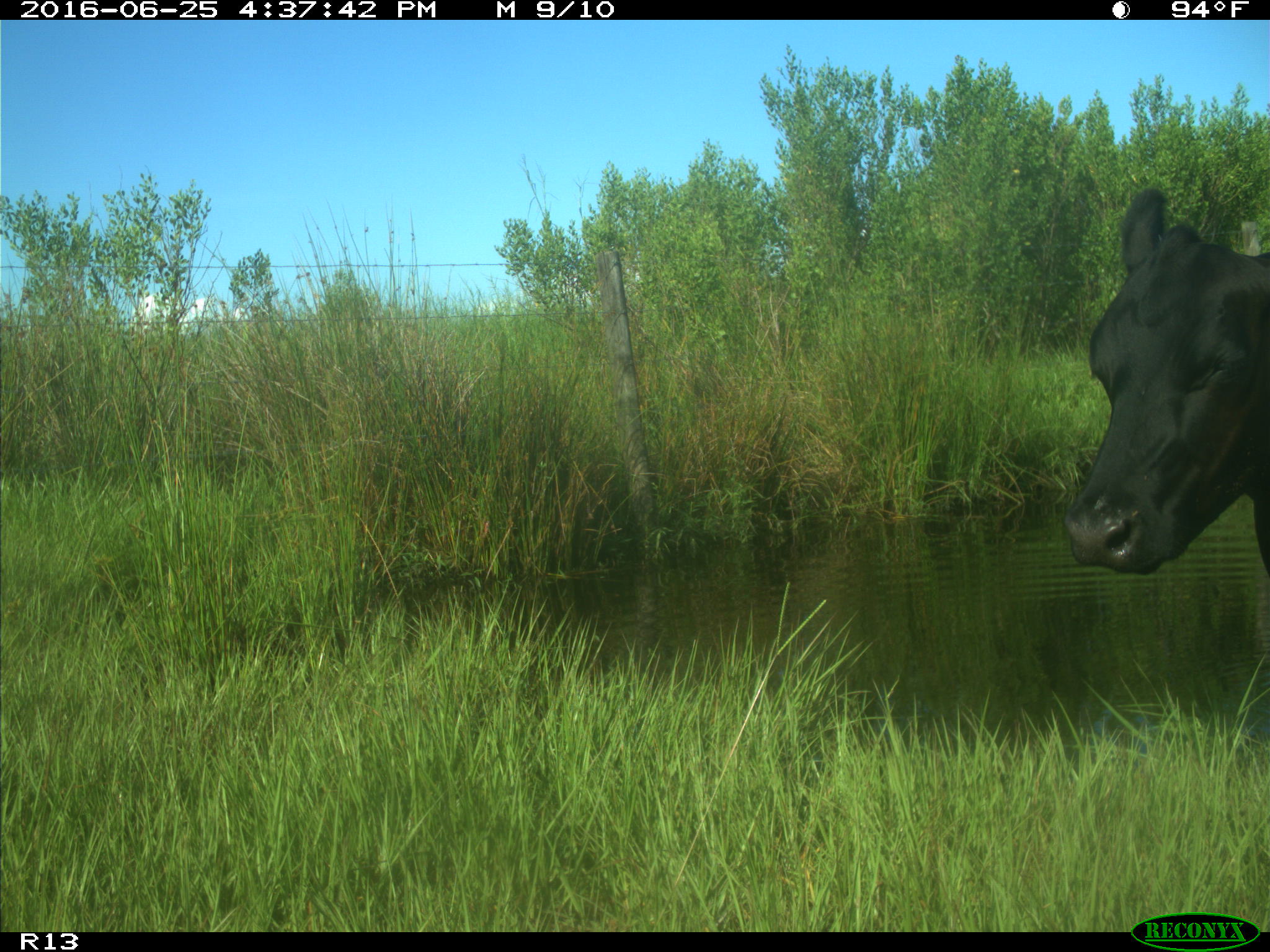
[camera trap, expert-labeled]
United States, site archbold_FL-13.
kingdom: Animalia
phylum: Chordata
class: Mammalia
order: Artiodactyla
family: Bovidae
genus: Bos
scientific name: Bos taurus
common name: domestic cow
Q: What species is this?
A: Bos taurus (domestic cow).